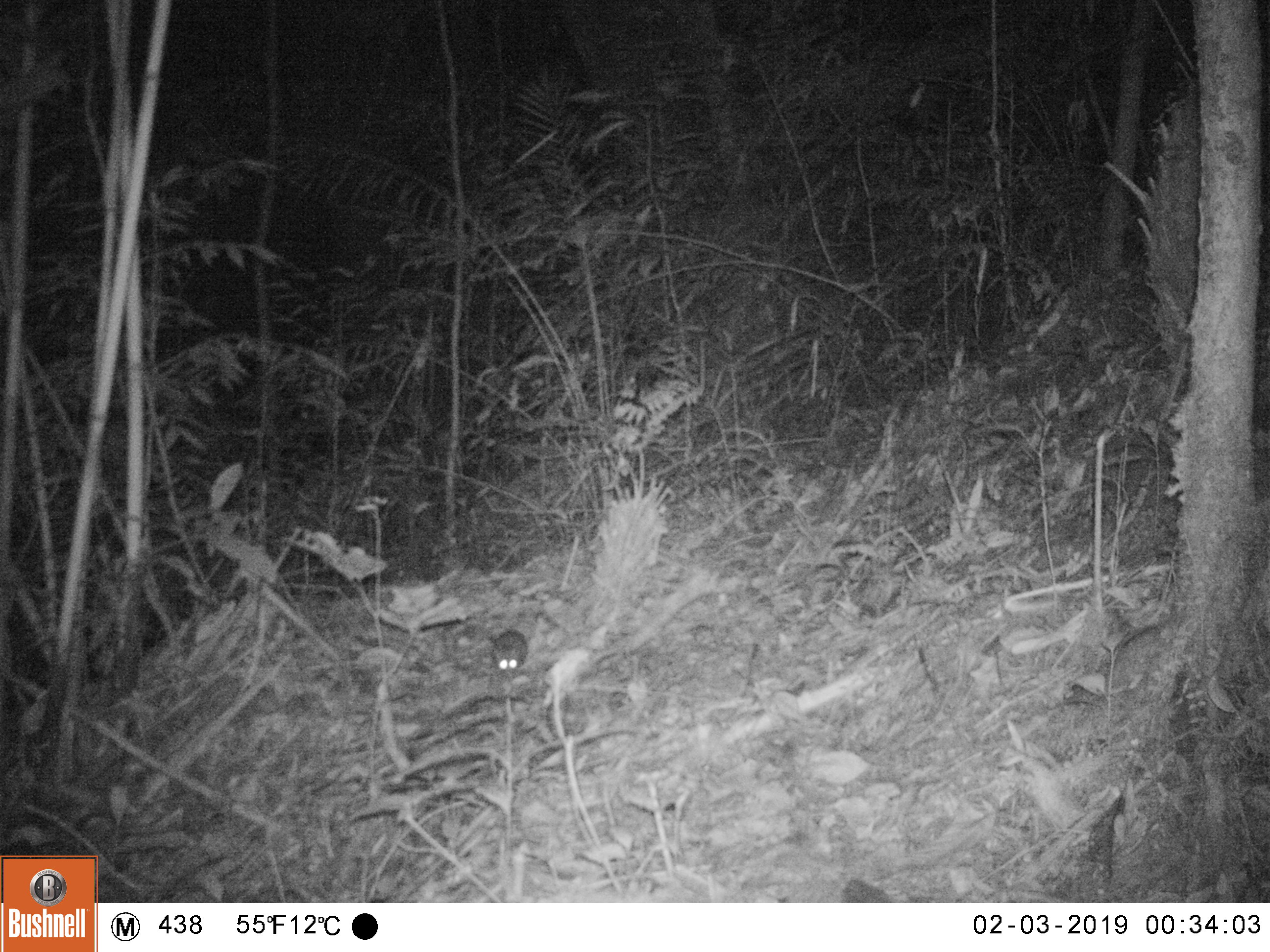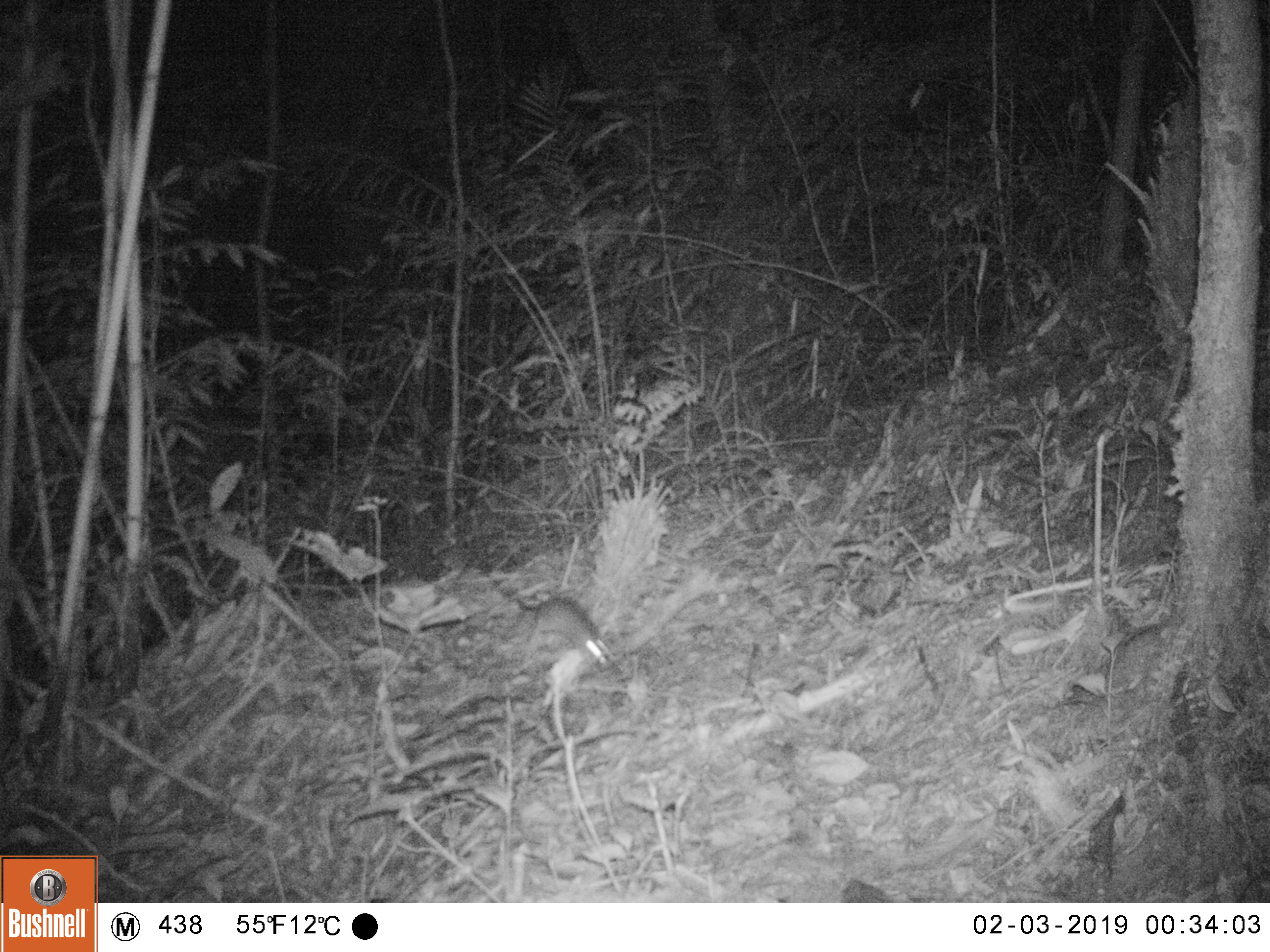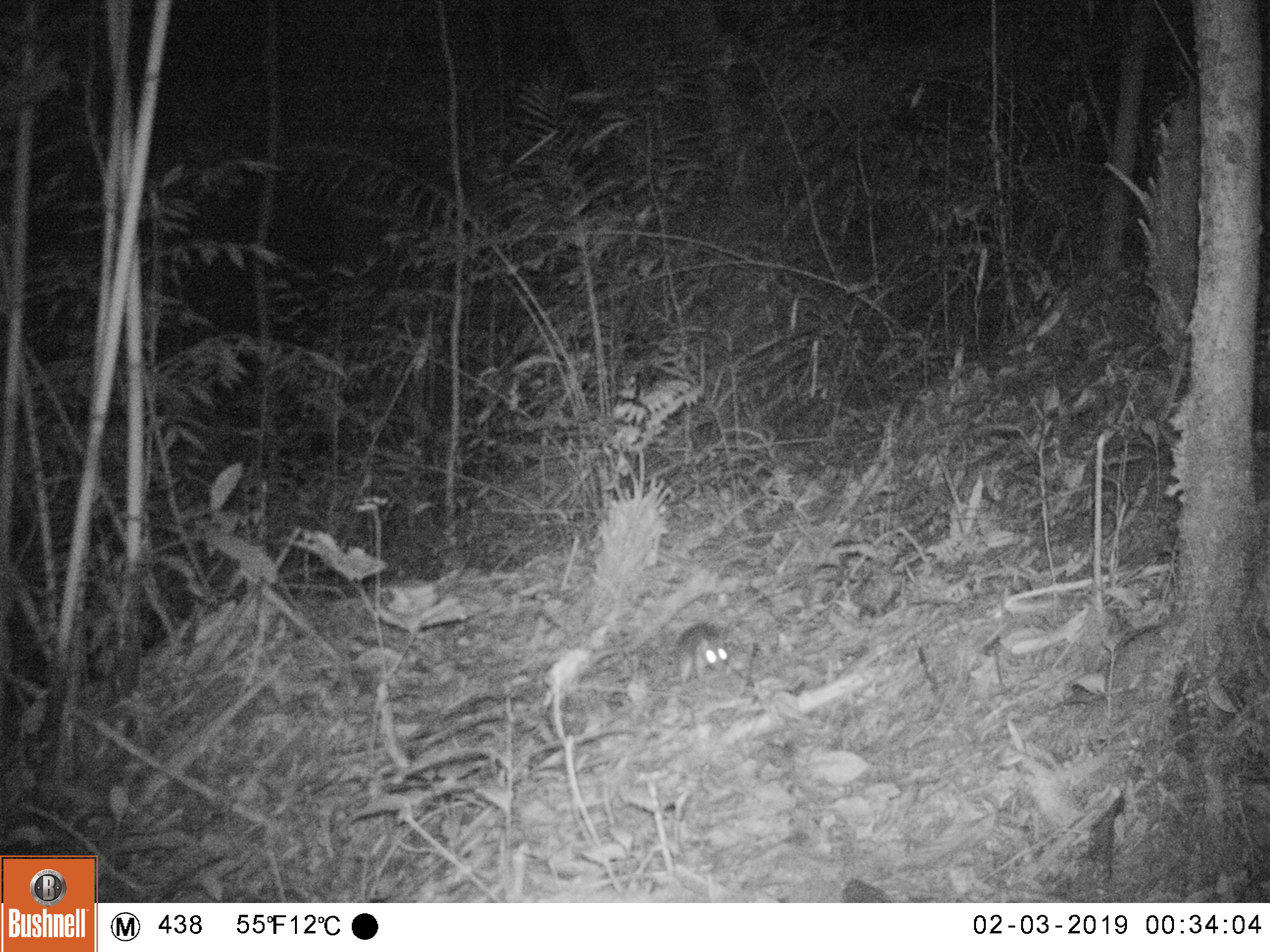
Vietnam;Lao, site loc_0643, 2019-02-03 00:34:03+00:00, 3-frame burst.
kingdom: Animalia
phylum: Chordata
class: Mammalia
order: Rodentia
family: Muridae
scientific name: Muridae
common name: old-world mice and rats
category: unidentified murid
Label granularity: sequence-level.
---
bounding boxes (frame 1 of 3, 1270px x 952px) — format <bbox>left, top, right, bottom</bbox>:
unidentified murid: <bbox>491, 628, 528, 678</bbox>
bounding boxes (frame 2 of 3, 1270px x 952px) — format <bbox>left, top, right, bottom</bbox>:
unidentified murid: <bbox>519, 594, 611, 673</bbox>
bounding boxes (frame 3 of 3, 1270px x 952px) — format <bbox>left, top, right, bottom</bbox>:
unidentified murid: <bbox>674, 622, 728, 686</bbox>